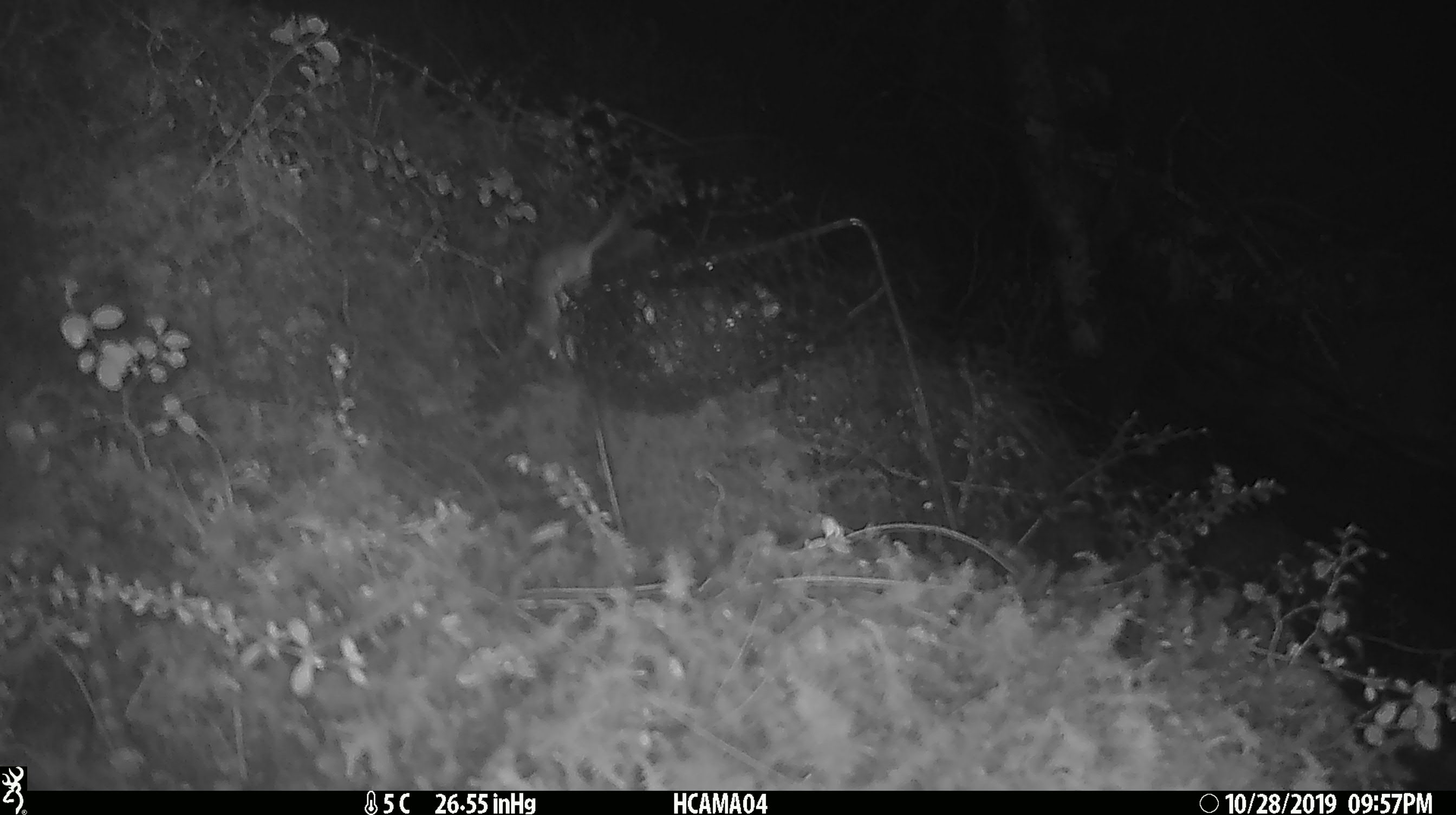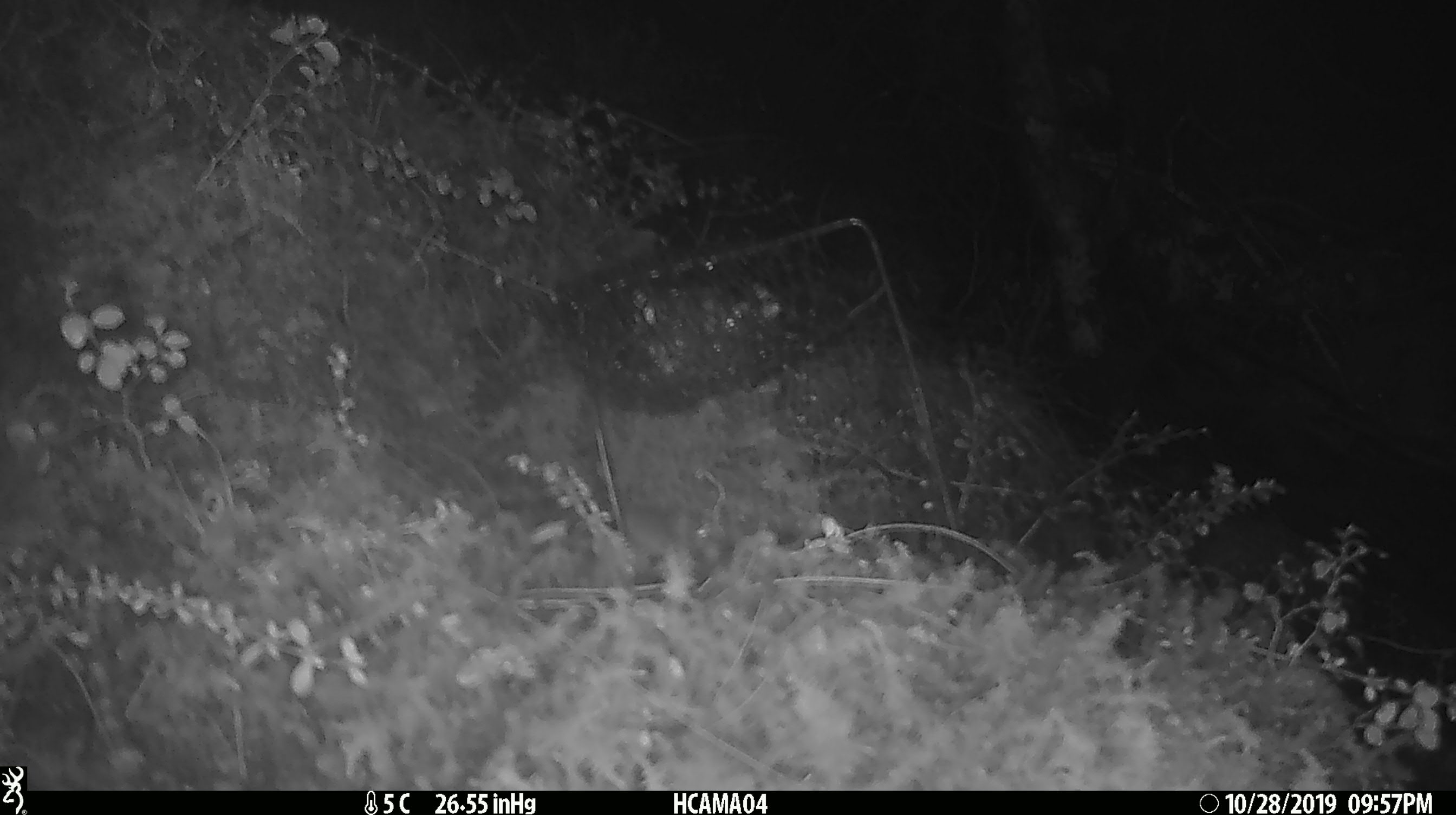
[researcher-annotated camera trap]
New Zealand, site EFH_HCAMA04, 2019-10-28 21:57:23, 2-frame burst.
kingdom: Animalia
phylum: Chordata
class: Mammalia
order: Rodentia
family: Muridae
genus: Mus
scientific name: Mus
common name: mouse